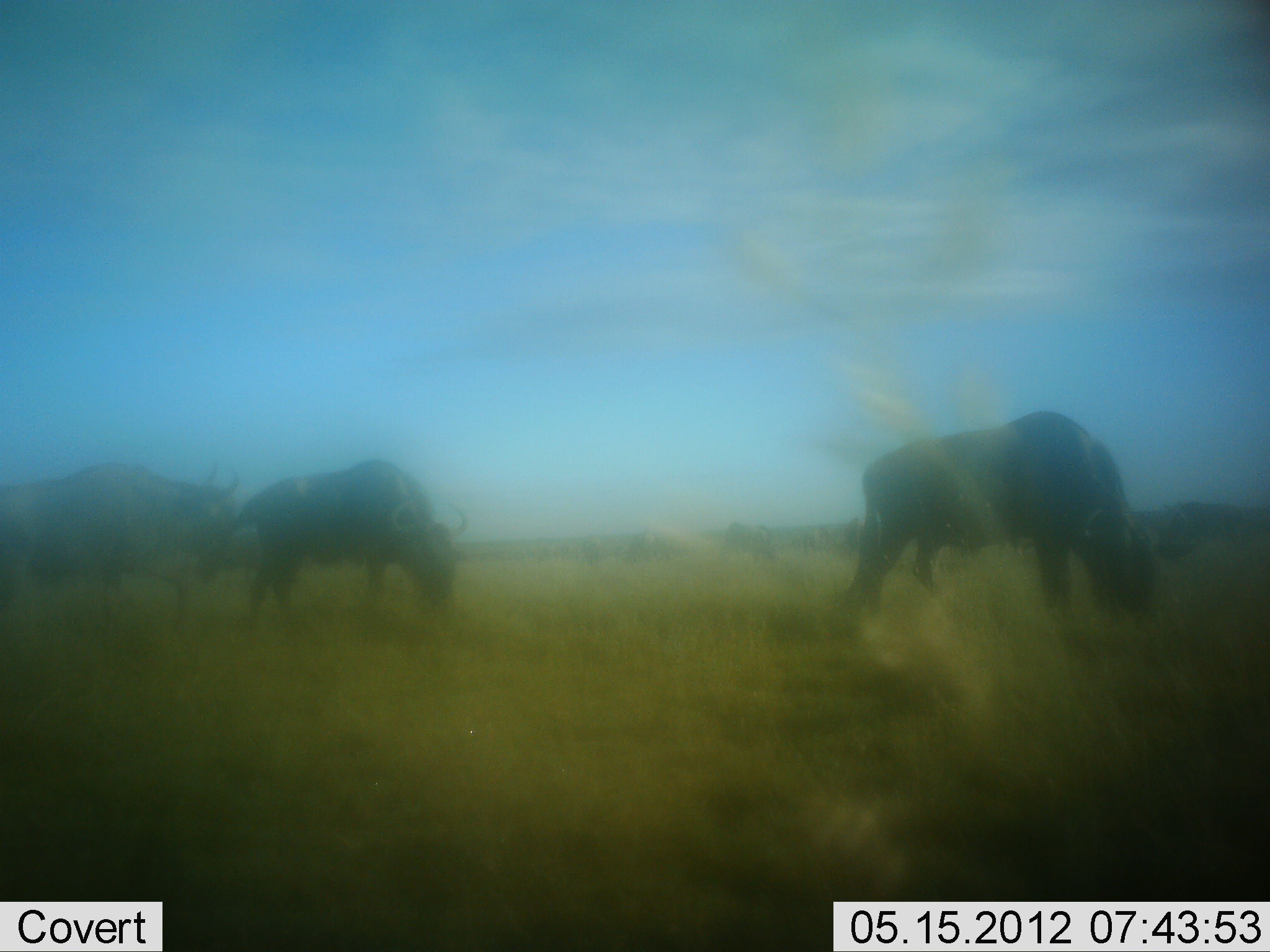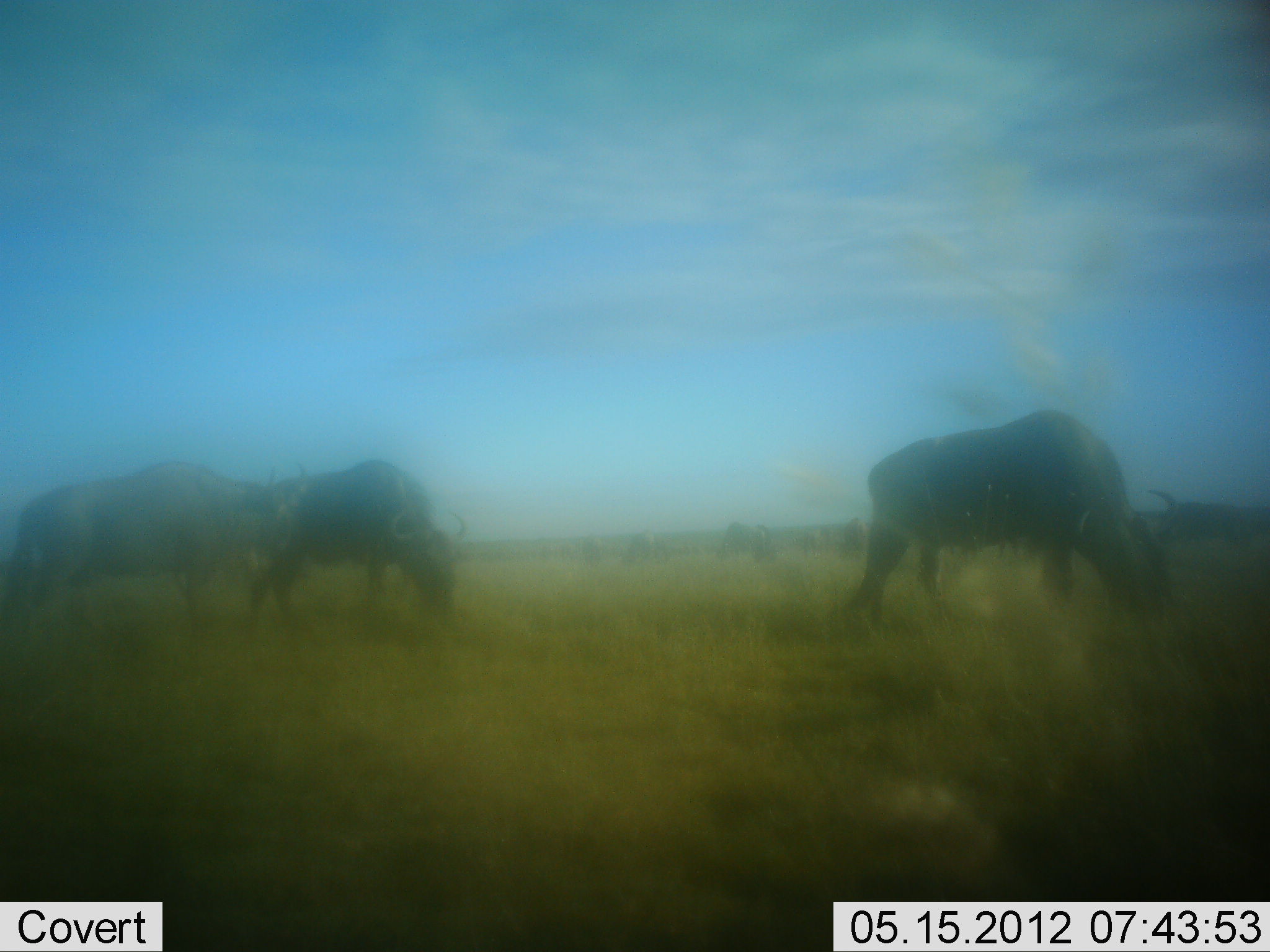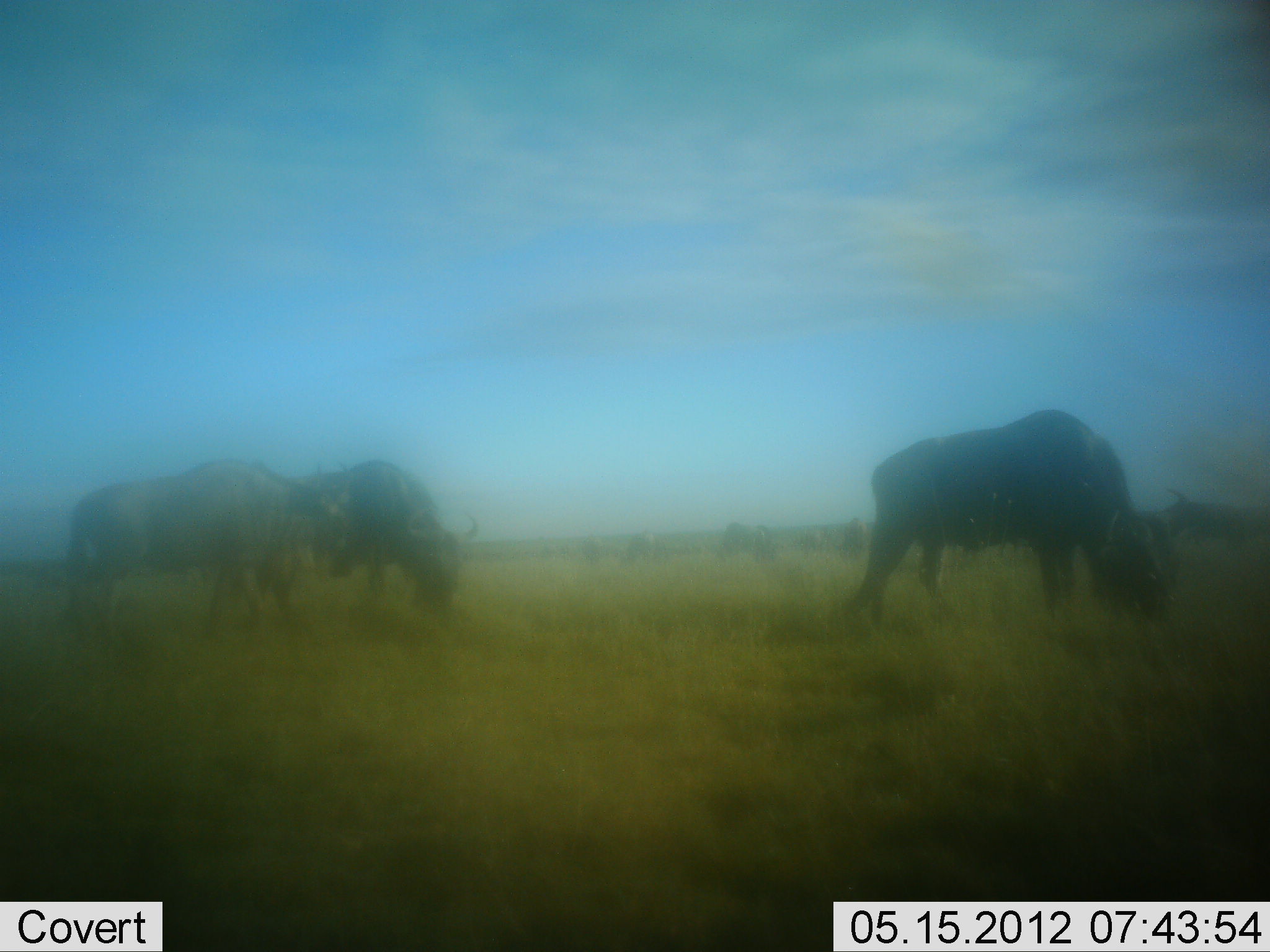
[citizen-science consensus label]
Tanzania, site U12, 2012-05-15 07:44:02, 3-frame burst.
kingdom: Animalia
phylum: Chordata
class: Mammalia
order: Artiodactyla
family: Bovidae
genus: Connochaetes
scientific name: Connochaetes taurinus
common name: blue wildebeest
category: wildebeest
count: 3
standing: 27%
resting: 0%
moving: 64%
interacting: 9%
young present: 0%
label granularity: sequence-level